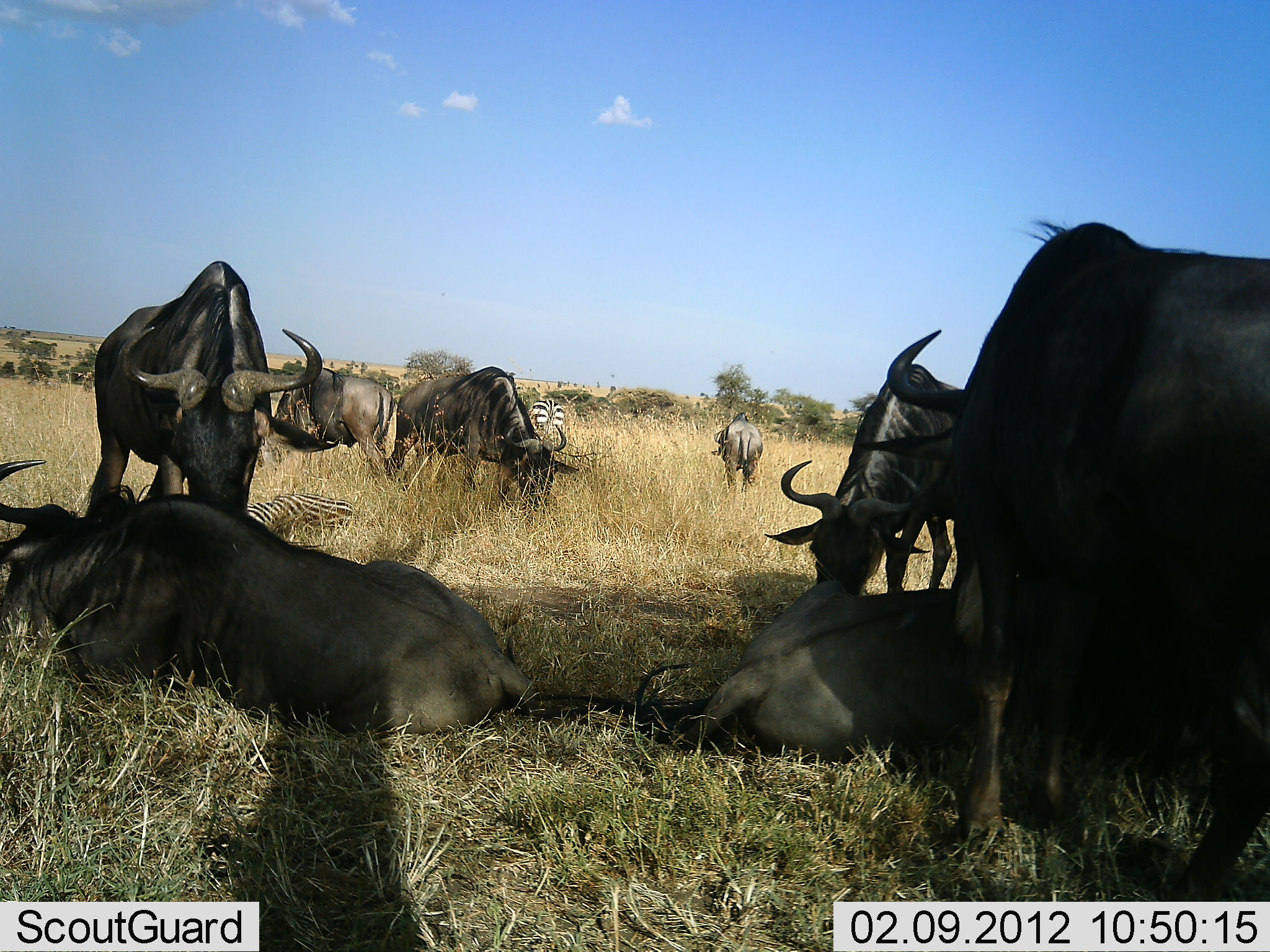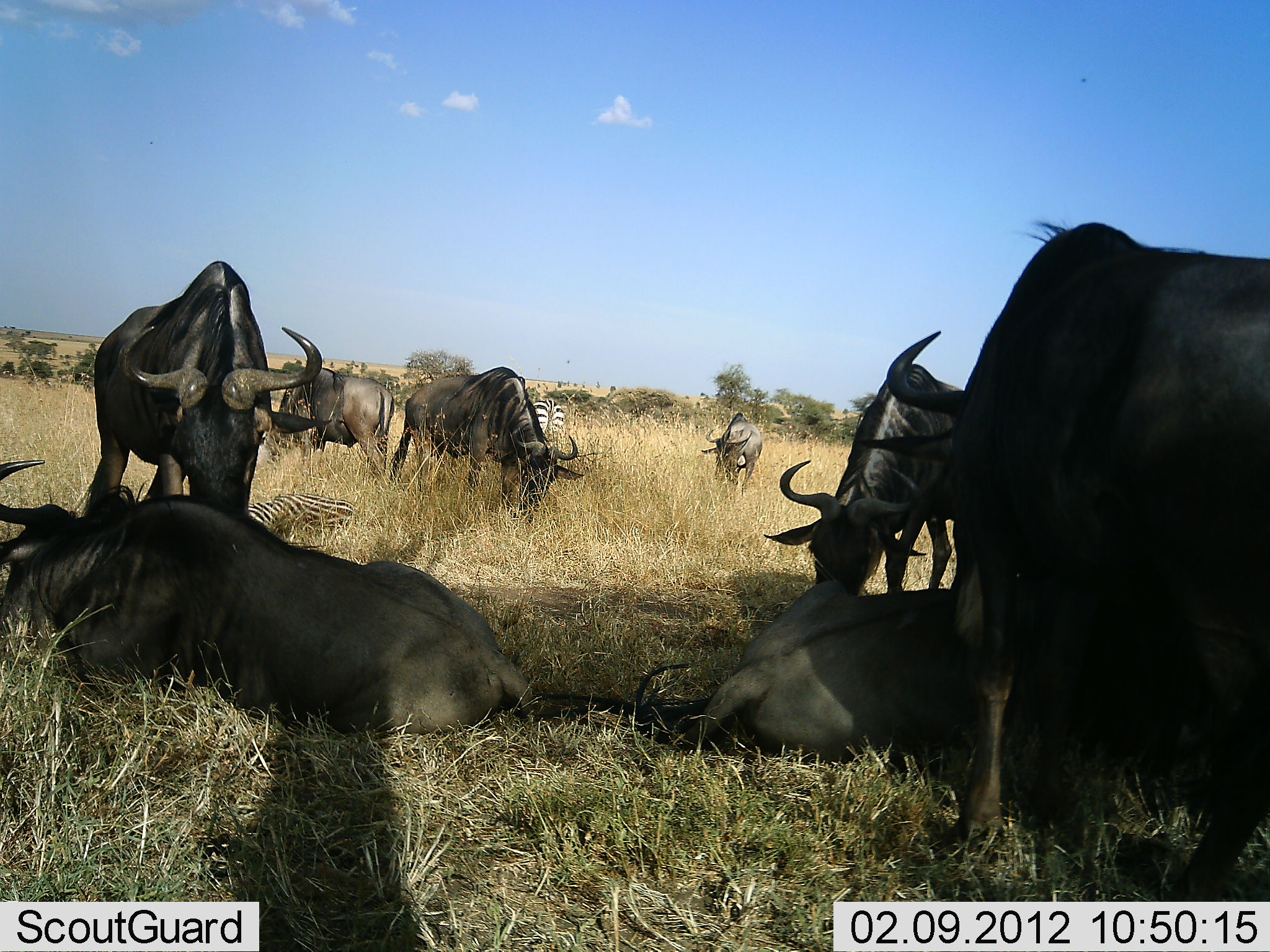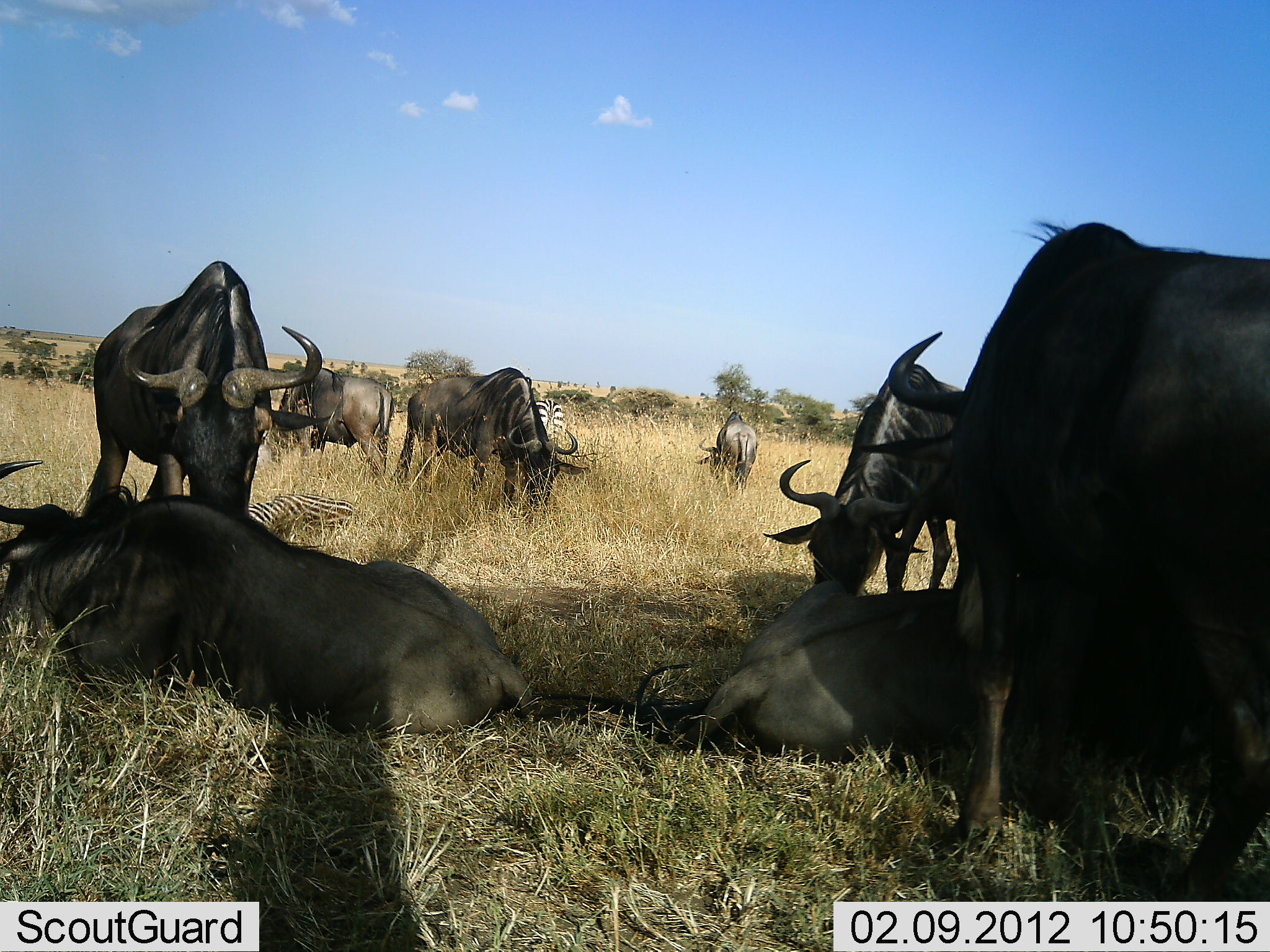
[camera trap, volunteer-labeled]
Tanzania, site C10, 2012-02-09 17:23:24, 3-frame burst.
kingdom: Animalia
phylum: Chordata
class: Mammalia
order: Artiodactyla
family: Bovidae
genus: Connochaetes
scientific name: Connochaetes taurinus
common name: blue wildebeest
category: wildebeest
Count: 8.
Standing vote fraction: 60%.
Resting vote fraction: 95%.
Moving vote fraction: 15%.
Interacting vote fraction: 5%.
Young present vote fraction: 0%.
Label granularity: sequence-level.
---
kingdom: Animalia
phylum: Chordata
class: Mammalia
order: Perissodactyla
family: Equidae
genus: Equus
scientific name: Equus quagga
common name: plains zebra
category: zebra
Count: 2.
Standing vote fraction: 60%.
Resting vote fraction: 87%.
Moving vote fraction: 0%.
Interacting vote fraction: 0%.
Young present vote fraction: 0%.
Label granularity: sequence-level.